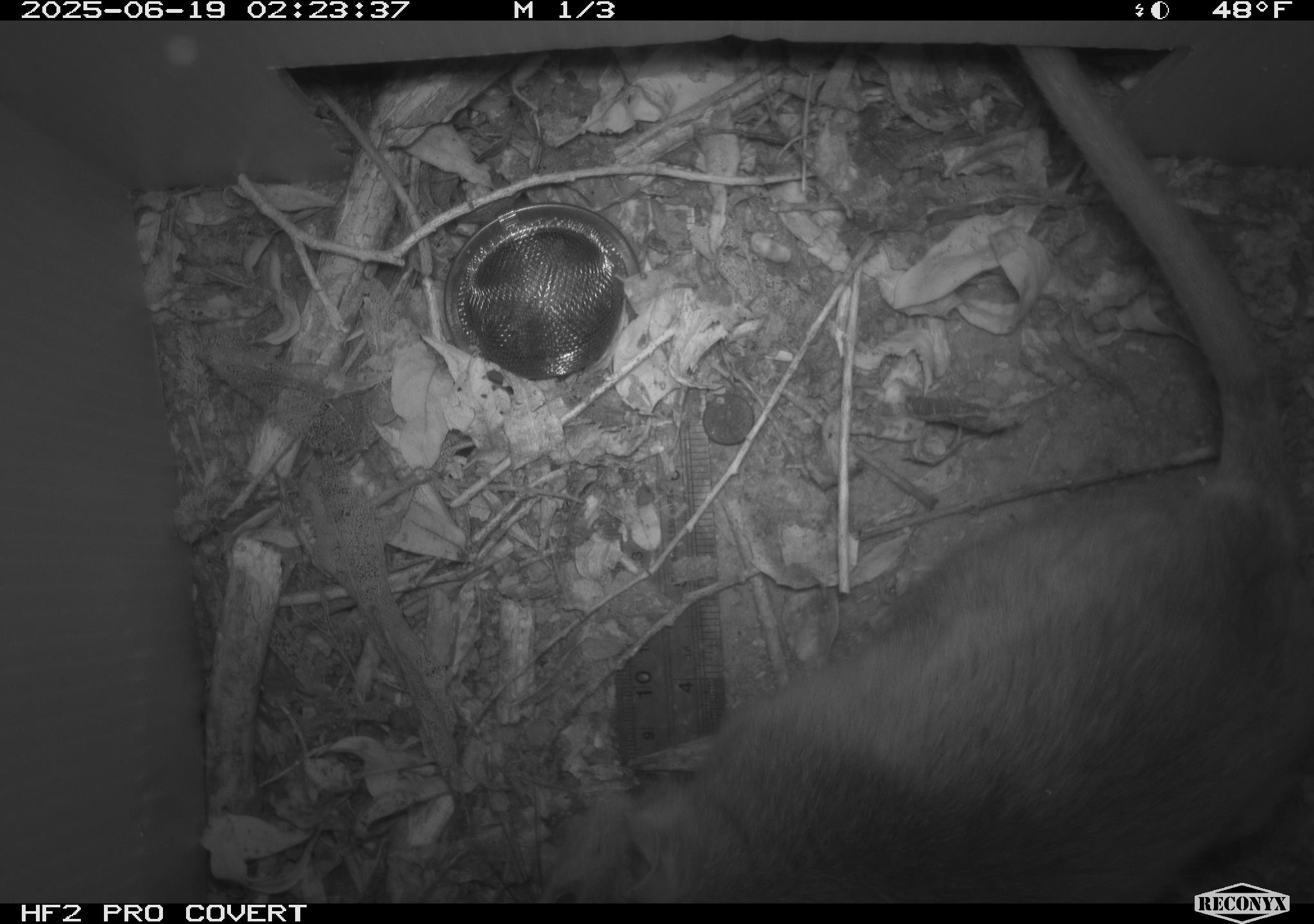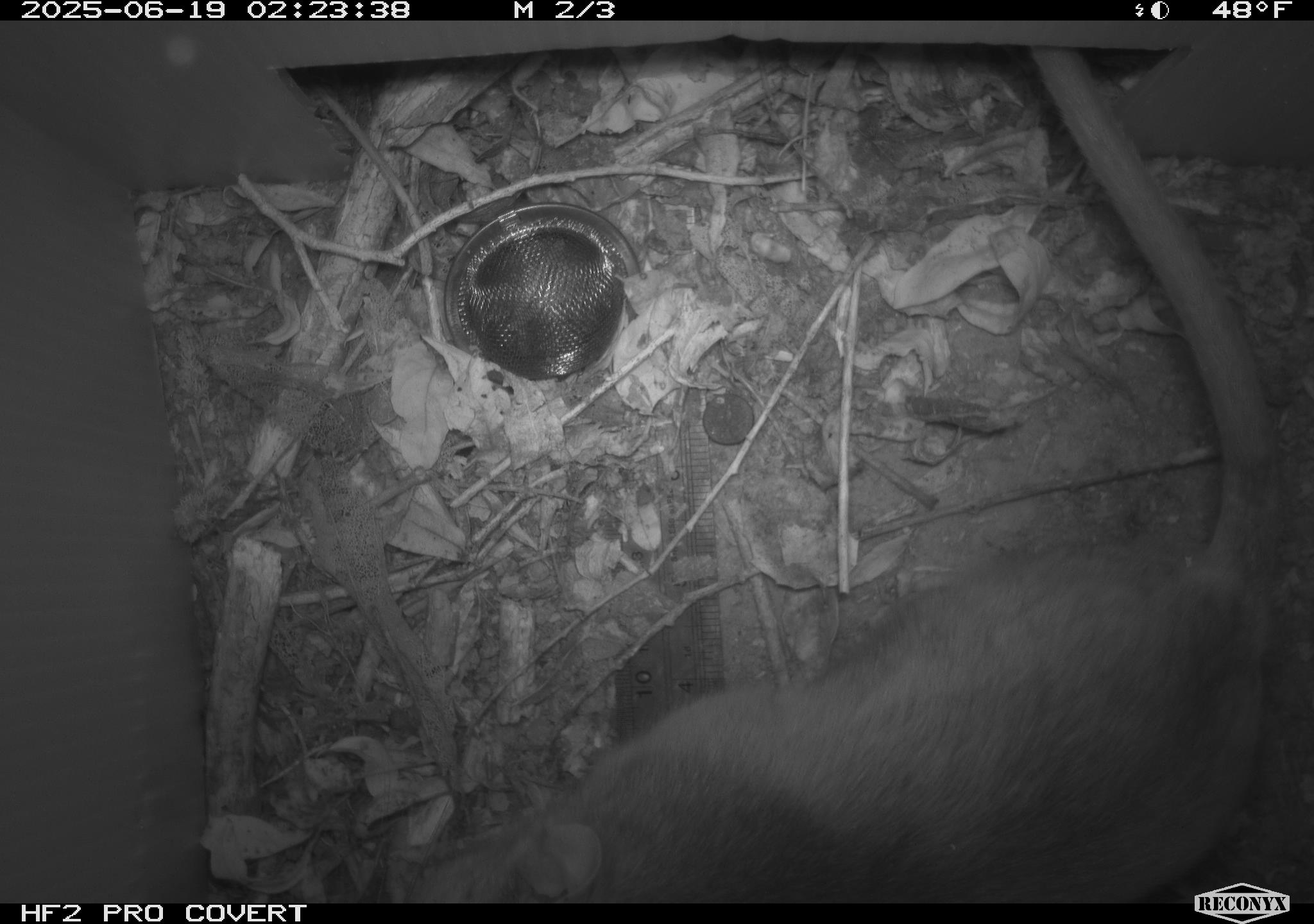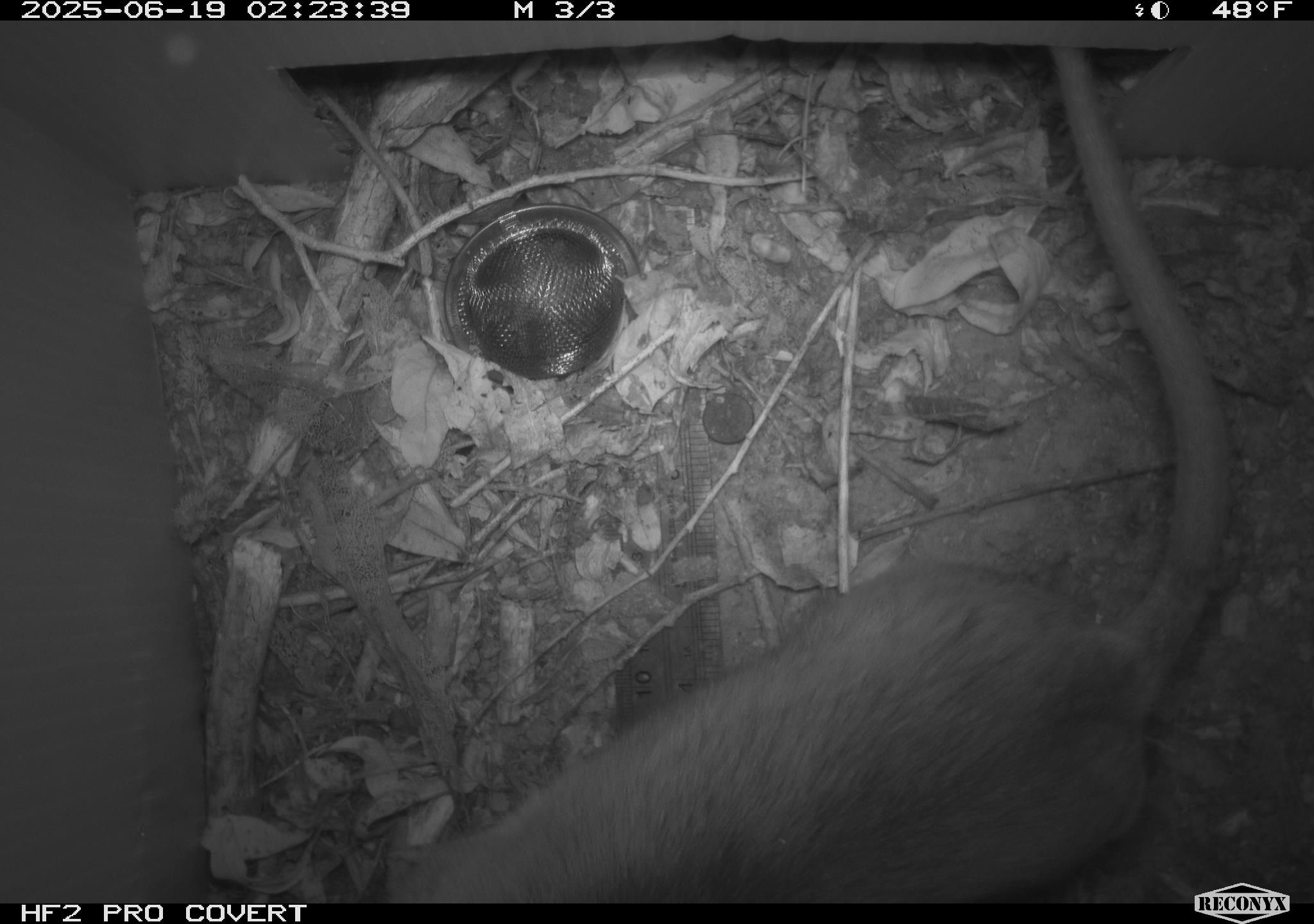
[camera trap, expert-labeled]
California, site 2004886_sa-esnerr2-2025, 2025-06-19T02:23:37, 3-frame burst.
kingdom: Animalia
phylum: Chordata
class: Mammalia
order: Rodentia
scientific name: Rodentia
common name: rodent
Rodent (Rodentia).